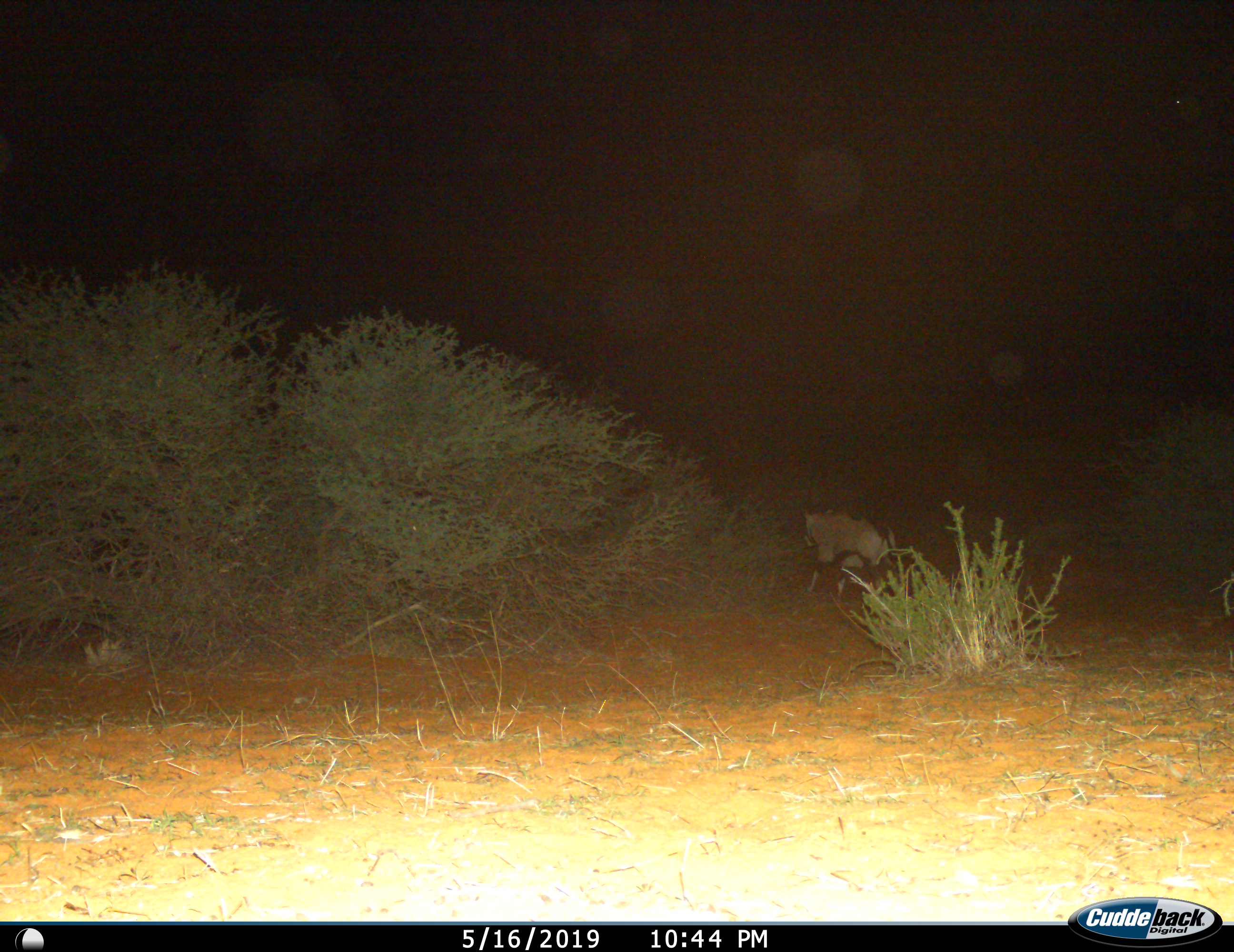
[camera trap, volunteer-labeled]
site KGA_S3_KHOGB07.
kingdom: Animalia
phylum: Chordata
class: Mammalia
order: Artiodactyla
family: Bovidae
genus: Oryx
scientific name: Oryx gazella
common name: gemsbok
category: oryx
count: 1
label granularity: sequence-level